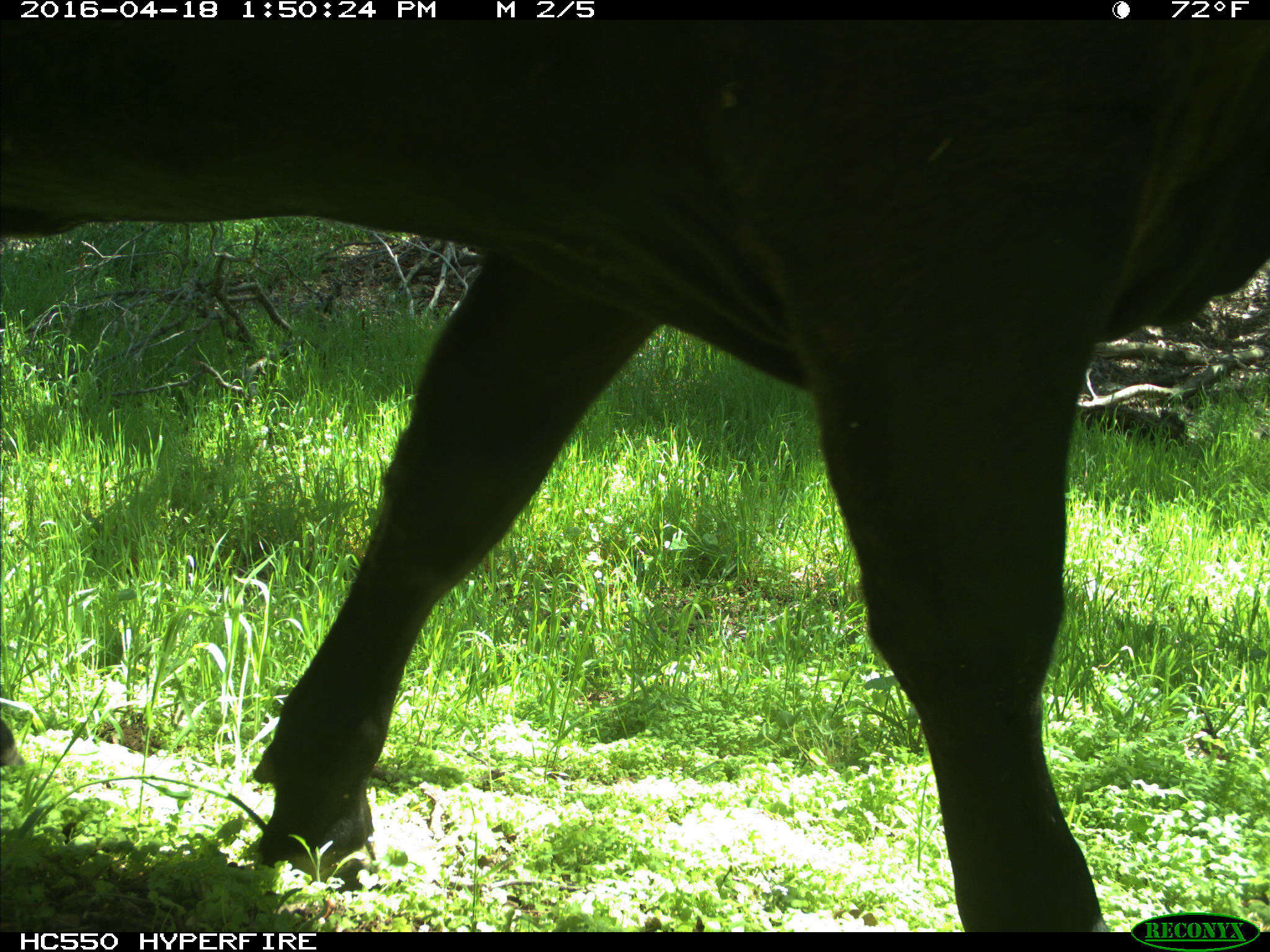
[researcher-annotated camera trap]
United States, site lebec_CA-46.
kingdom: Animalia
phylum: Chordata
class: Mammalia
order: Artiodactyla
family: Bovidae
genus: Bos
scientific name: Bos taurus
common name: domestic cow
Bos taurus (domestic cow).